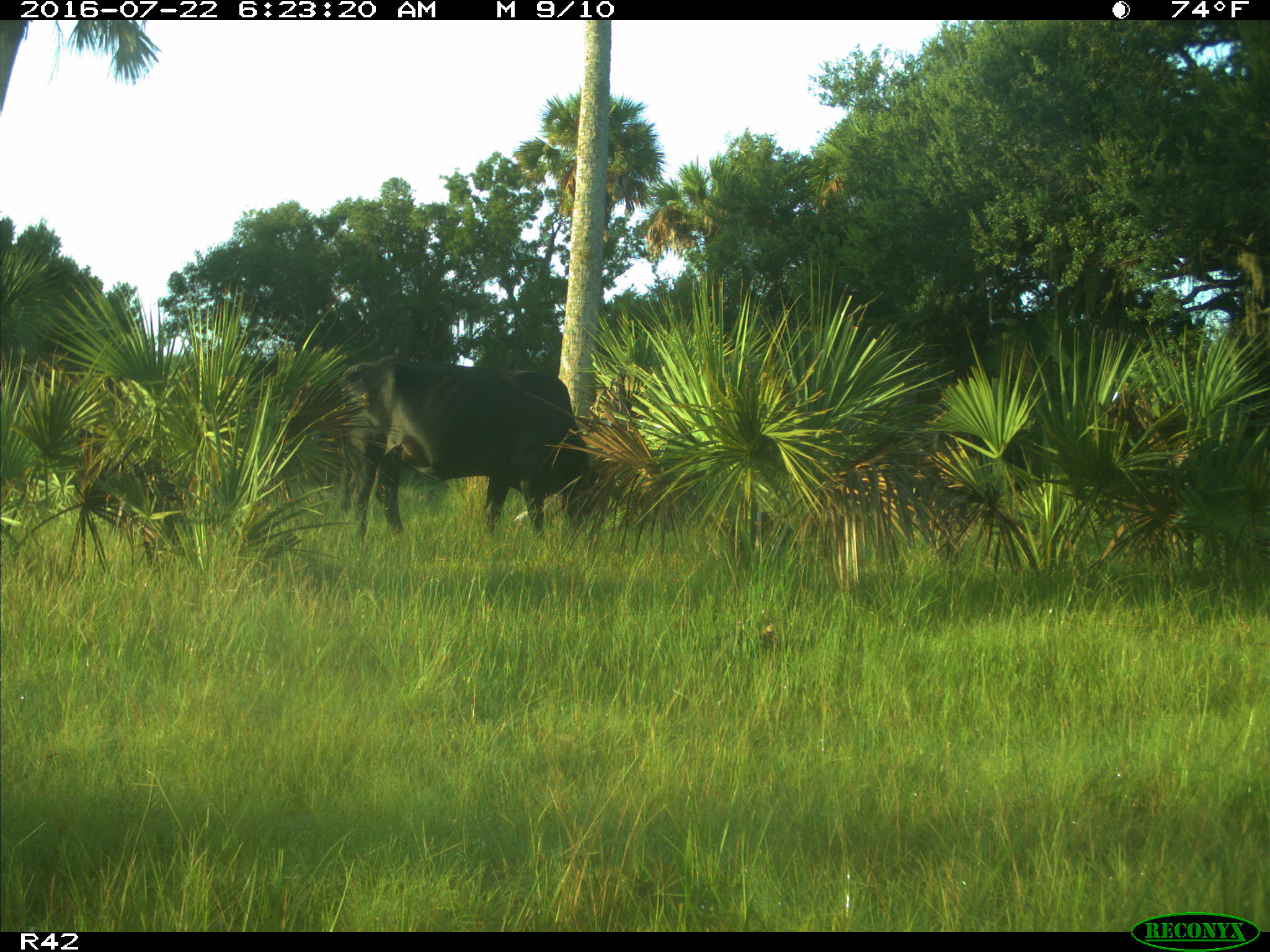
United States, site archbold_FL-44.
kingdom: Animalia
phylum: Chordata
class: Mammalia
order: Artiodactyla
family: Bovidae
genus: Bos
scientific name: Bos taurus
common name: domestic cow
Bos taurus (domestic cow).